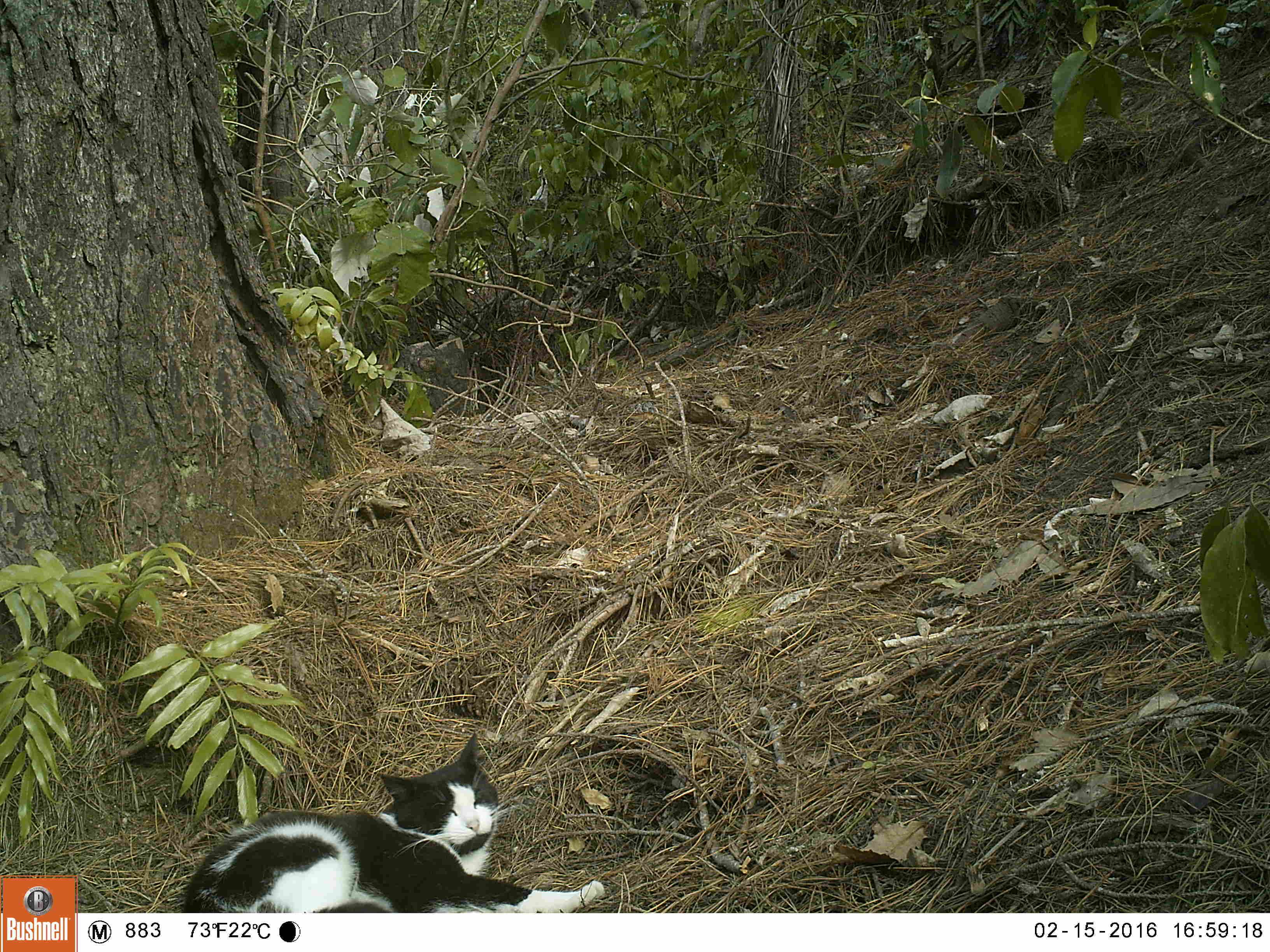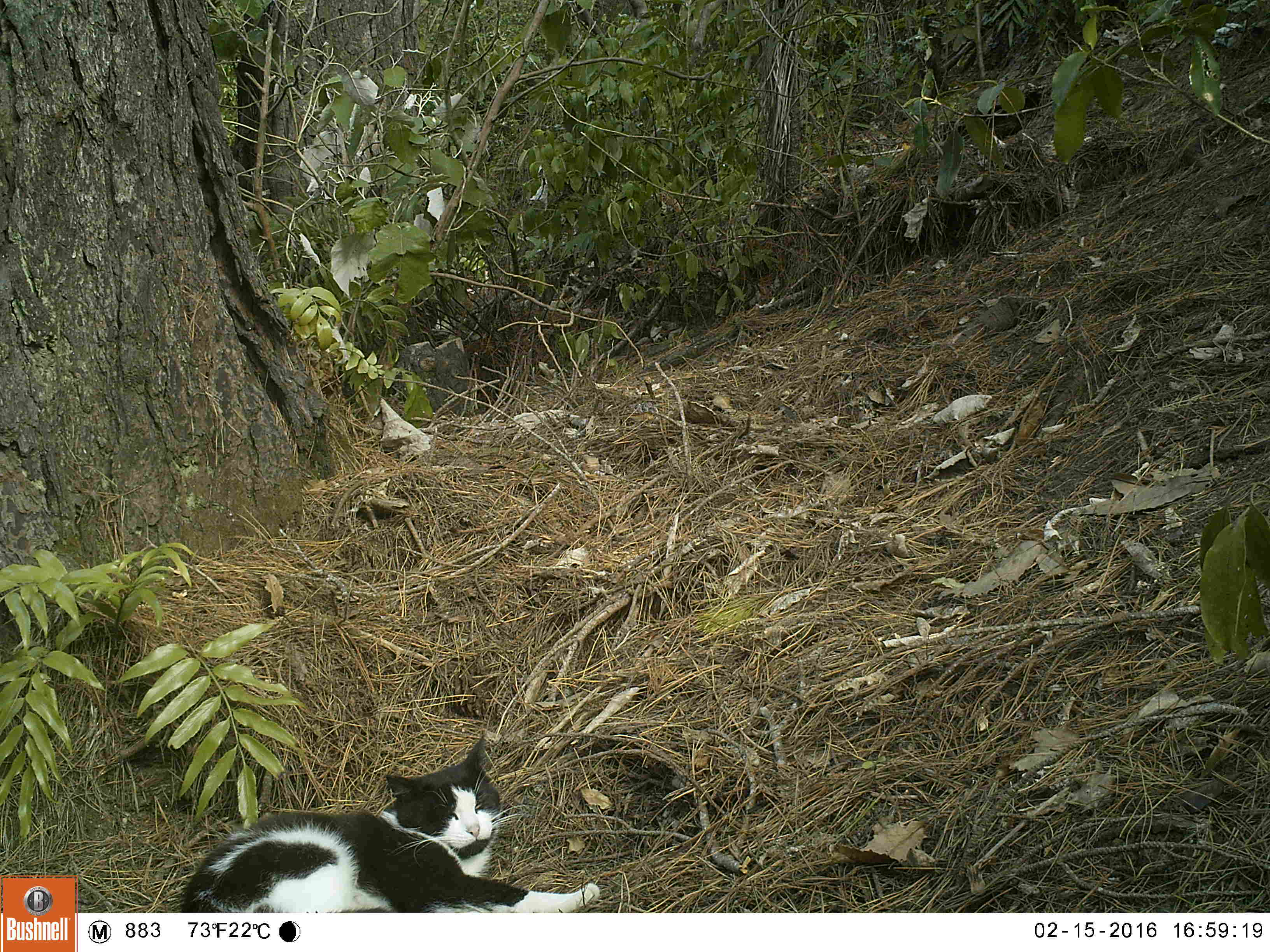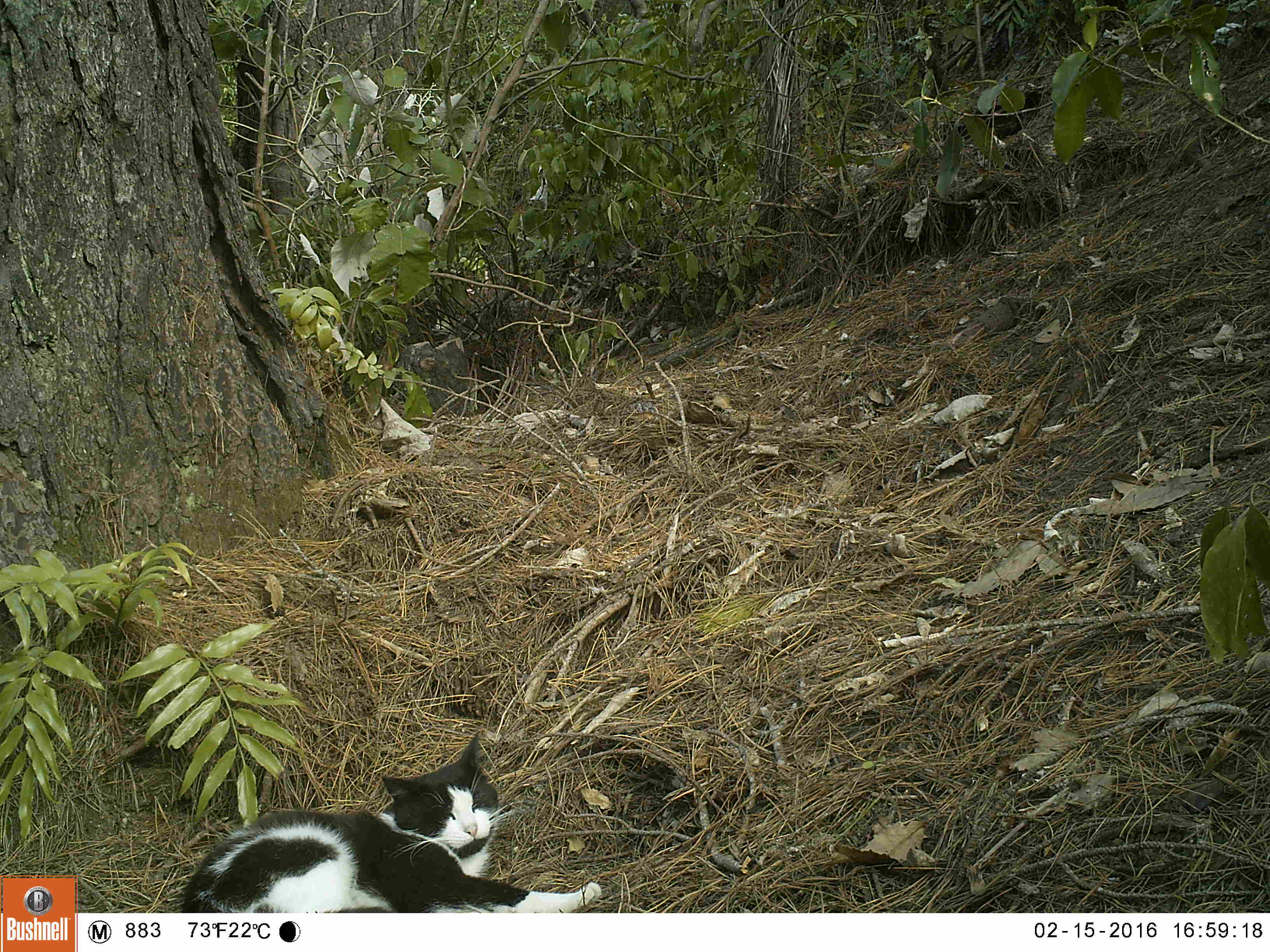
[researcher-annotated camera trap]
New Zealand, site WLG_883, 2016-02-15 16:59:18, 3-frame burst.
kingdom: Animalia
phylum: Chordata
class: Mammalia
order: Carnivora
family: Felidae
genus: Felis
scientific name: Felis catus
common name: domestic cat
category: cat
Cat (domestic cat) (Felis catus).